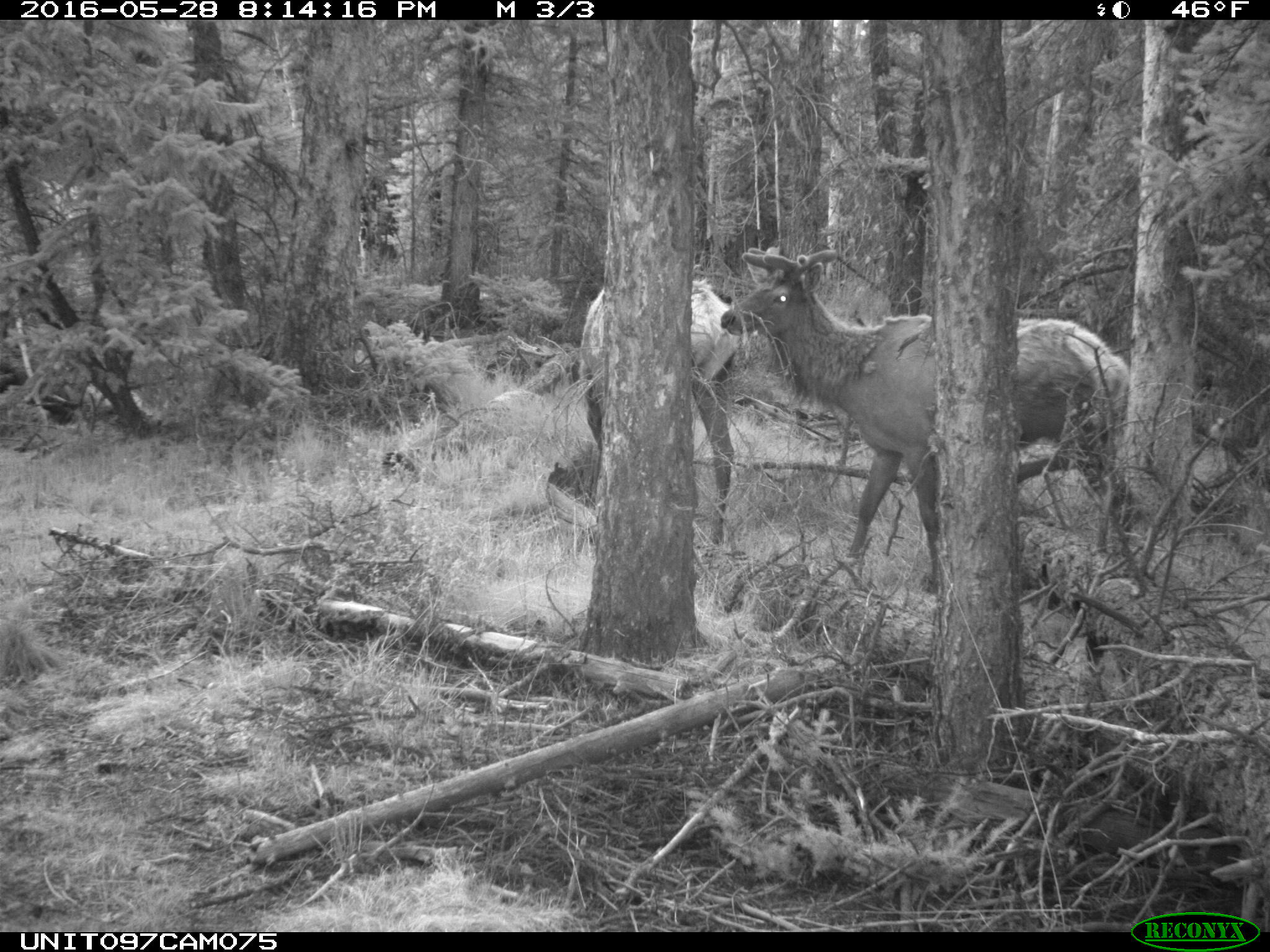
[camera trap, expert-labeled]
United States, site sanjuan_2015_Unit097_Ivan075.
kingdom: Animalia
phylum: Chordata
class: Mammalia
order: Artiodactyla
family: Cervidae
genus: Cervus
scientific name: Cervus elaphus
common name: red deer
Cervus elaphus (red deer).